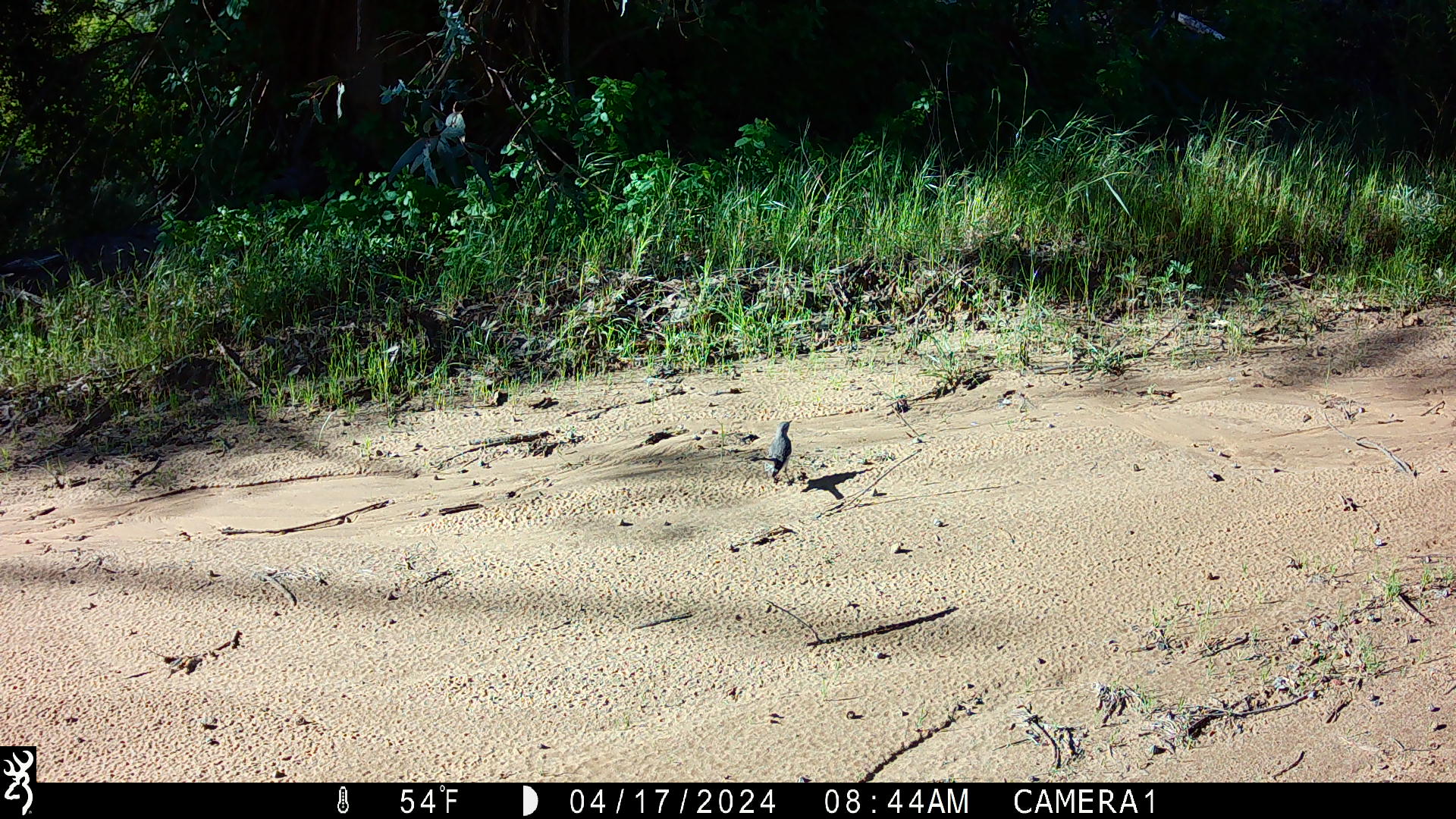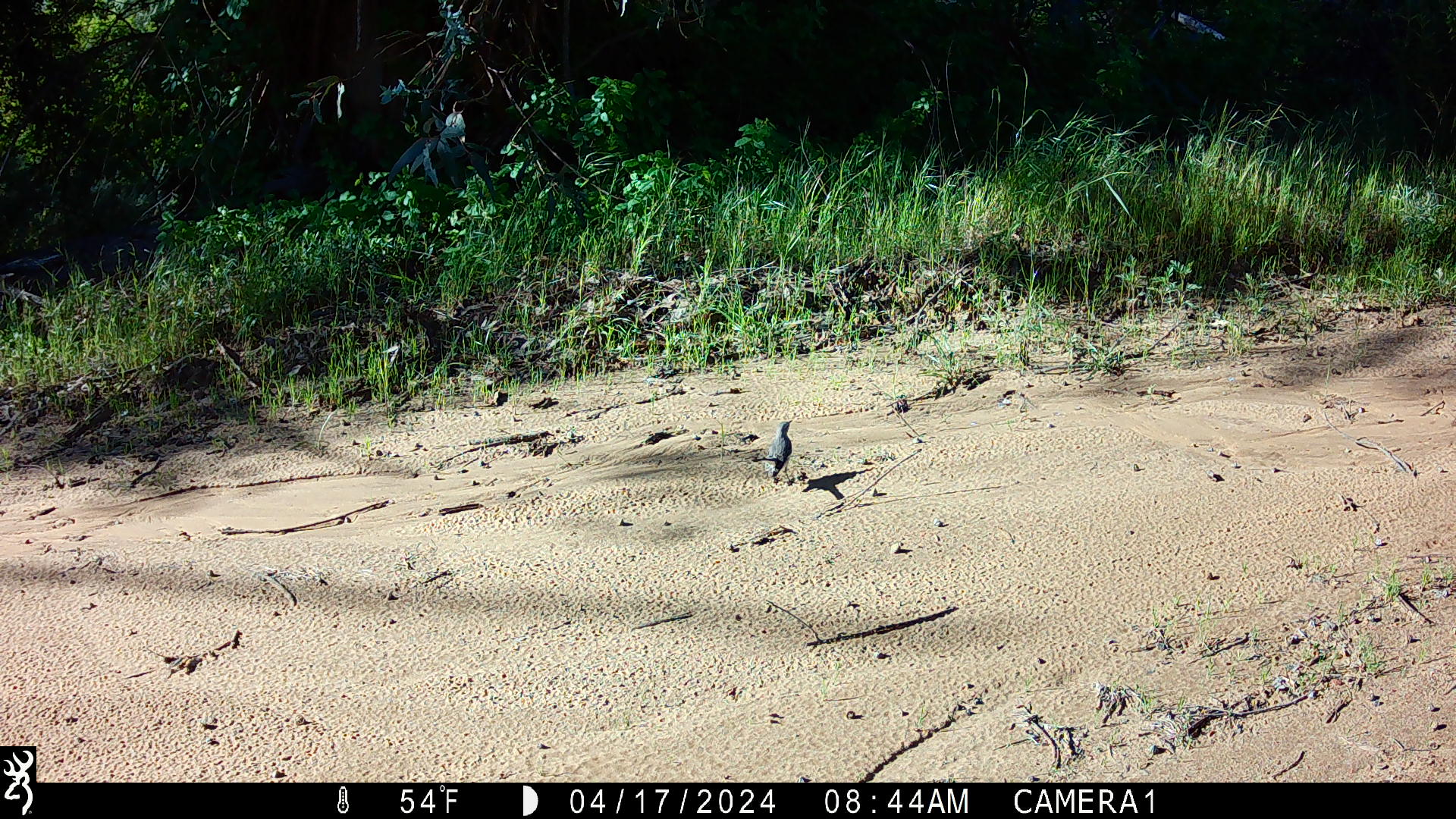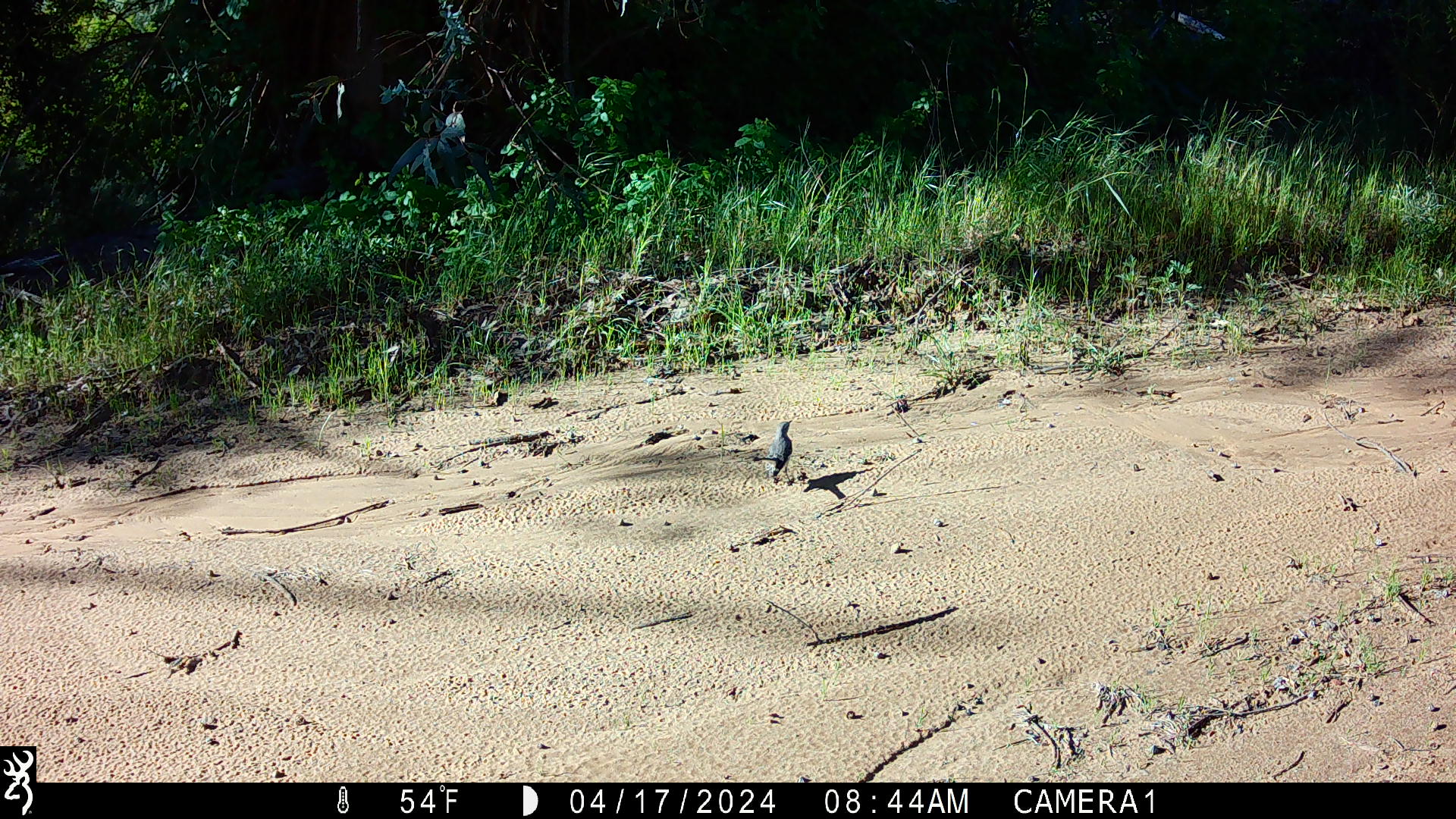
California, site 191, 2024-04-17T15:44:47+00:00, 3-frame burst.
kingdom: Animalia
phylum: Chordata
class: Aves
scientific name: Aves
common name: bird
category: unknown bird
Unknown bird (bird) (Aves).